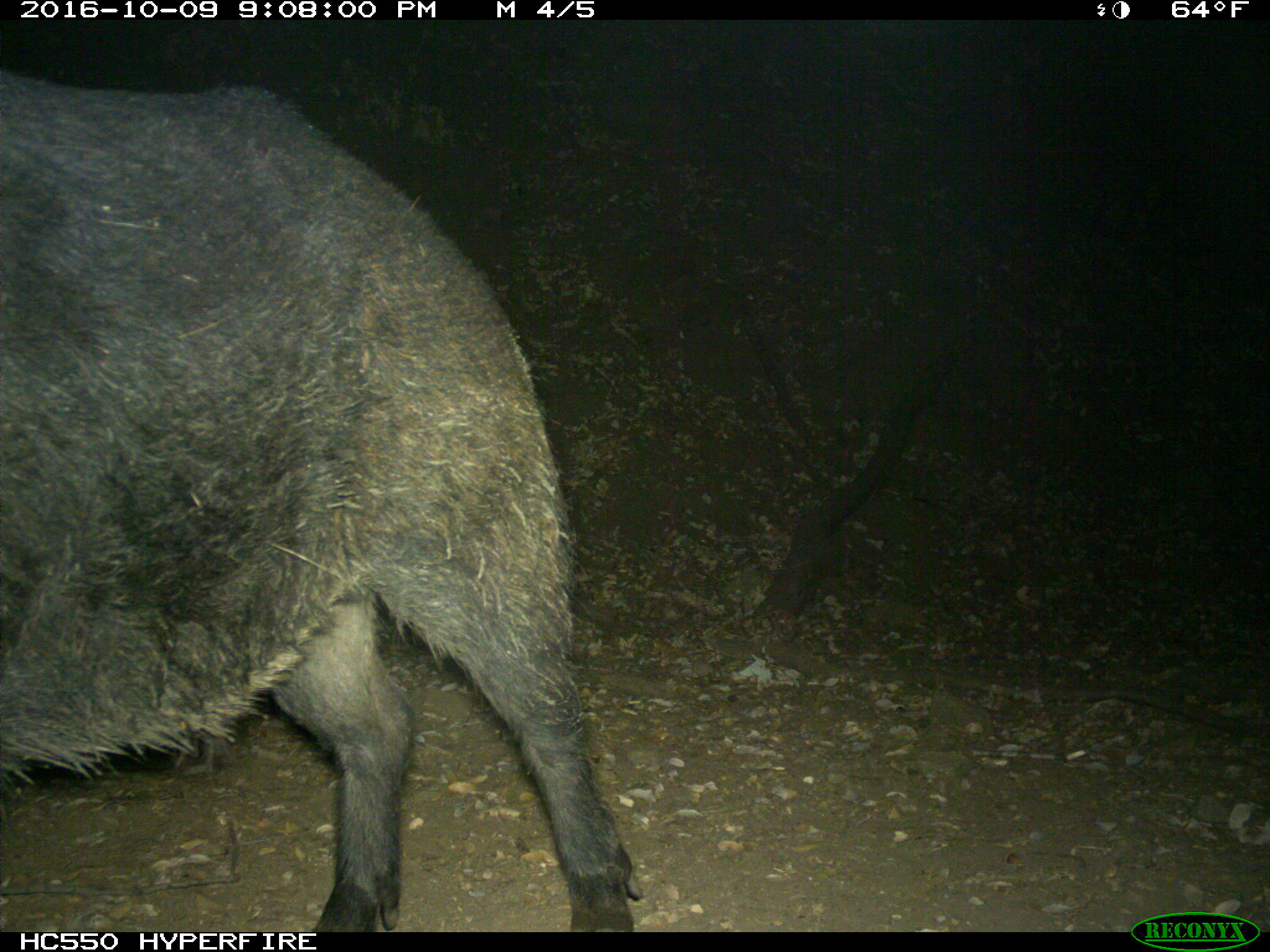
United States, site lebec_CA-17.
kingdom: Animalia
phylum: Chordata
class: Mammalia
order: Artiodactyla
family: Suidae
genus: Sus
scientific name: Sus scrofa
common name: wild boar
Sus scrofa (wild boar).